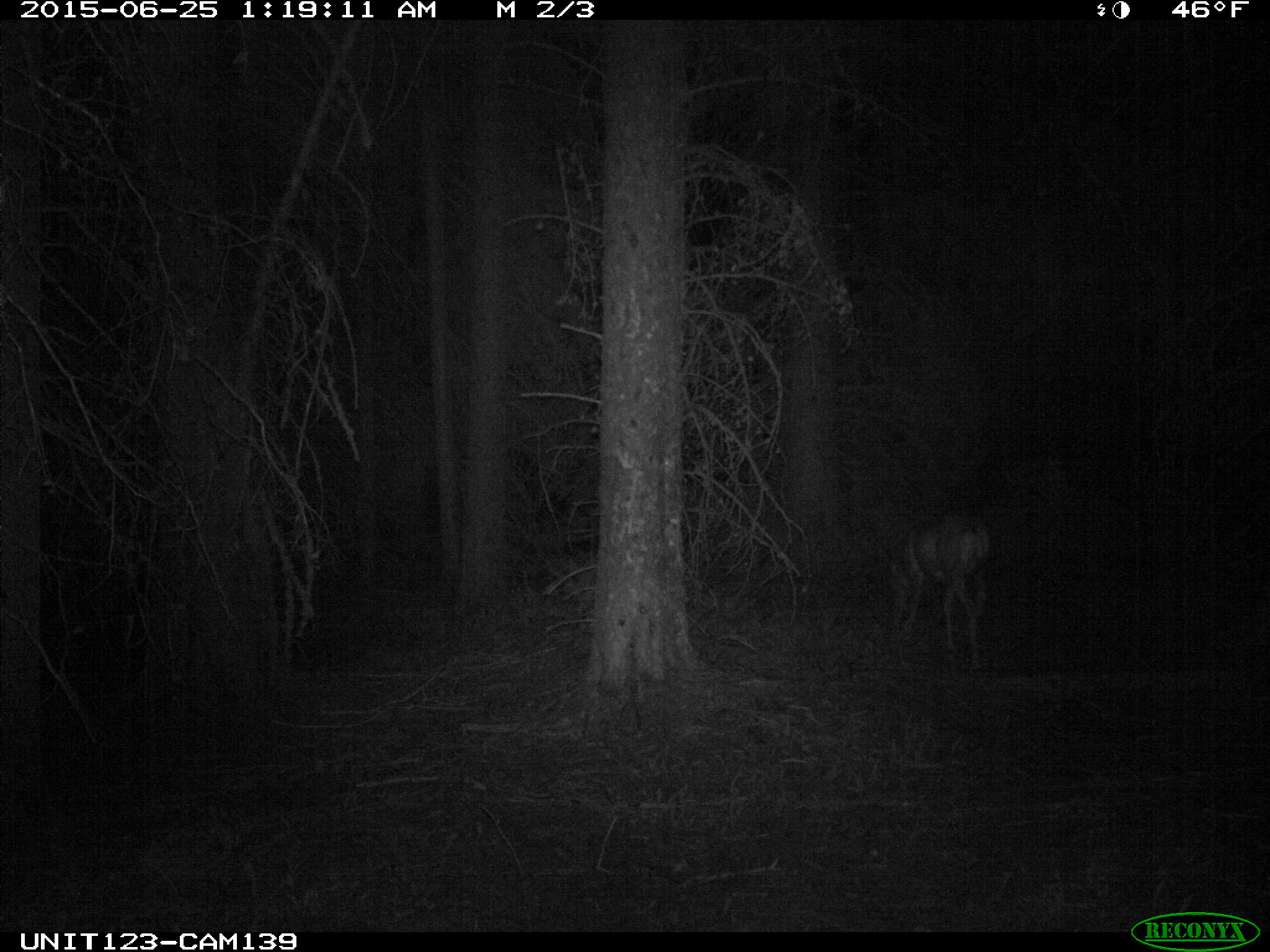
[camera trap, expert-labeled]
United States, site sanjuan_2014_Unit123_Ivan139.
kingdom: Animalia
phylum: Chordata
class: Mammalia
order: Artiodactyla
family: Cervidae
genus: Odocoileus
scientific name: Odocoileus hemionus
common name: mule deer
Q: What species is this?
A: Odocoileus hemionus (mule deer).